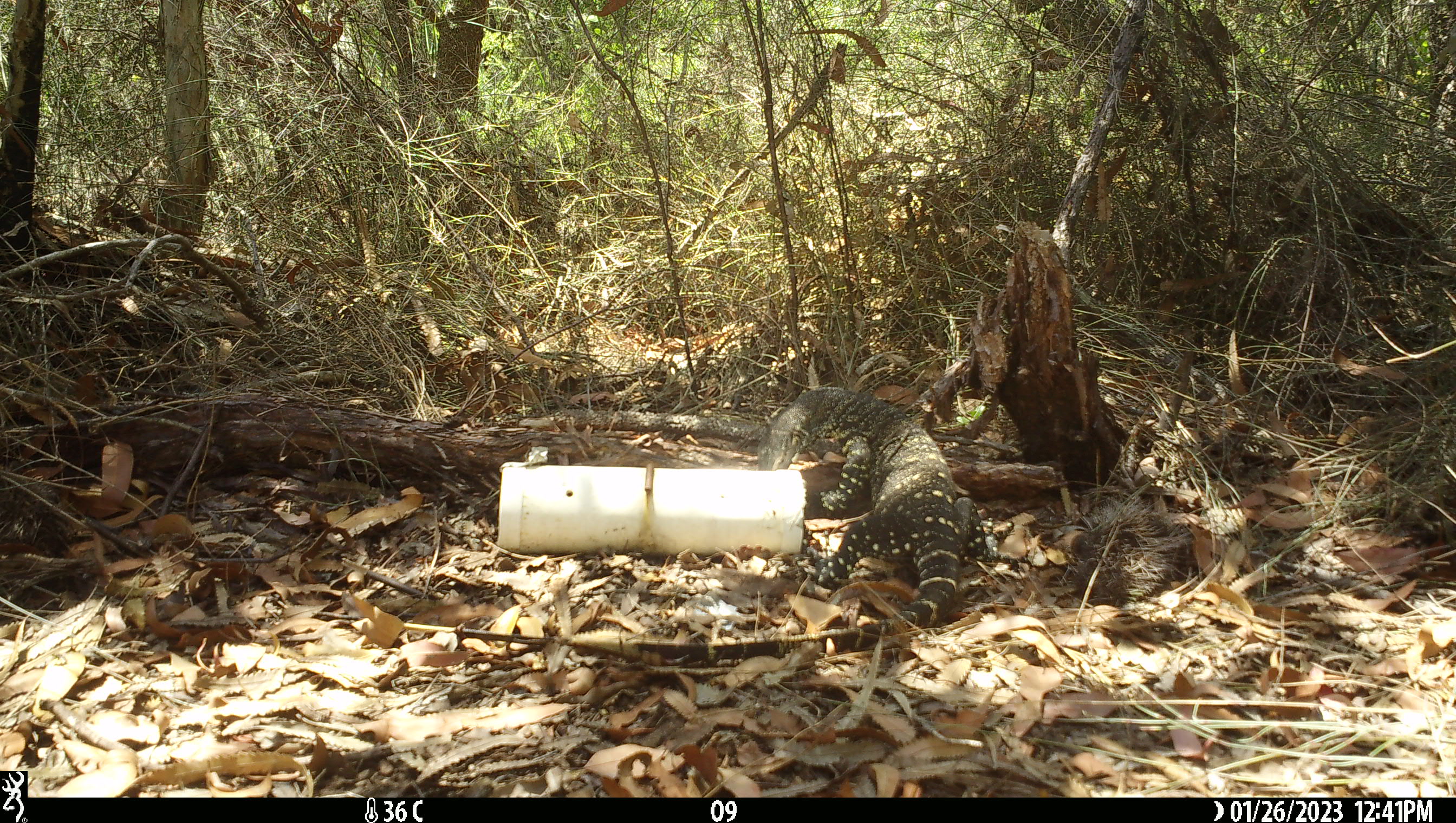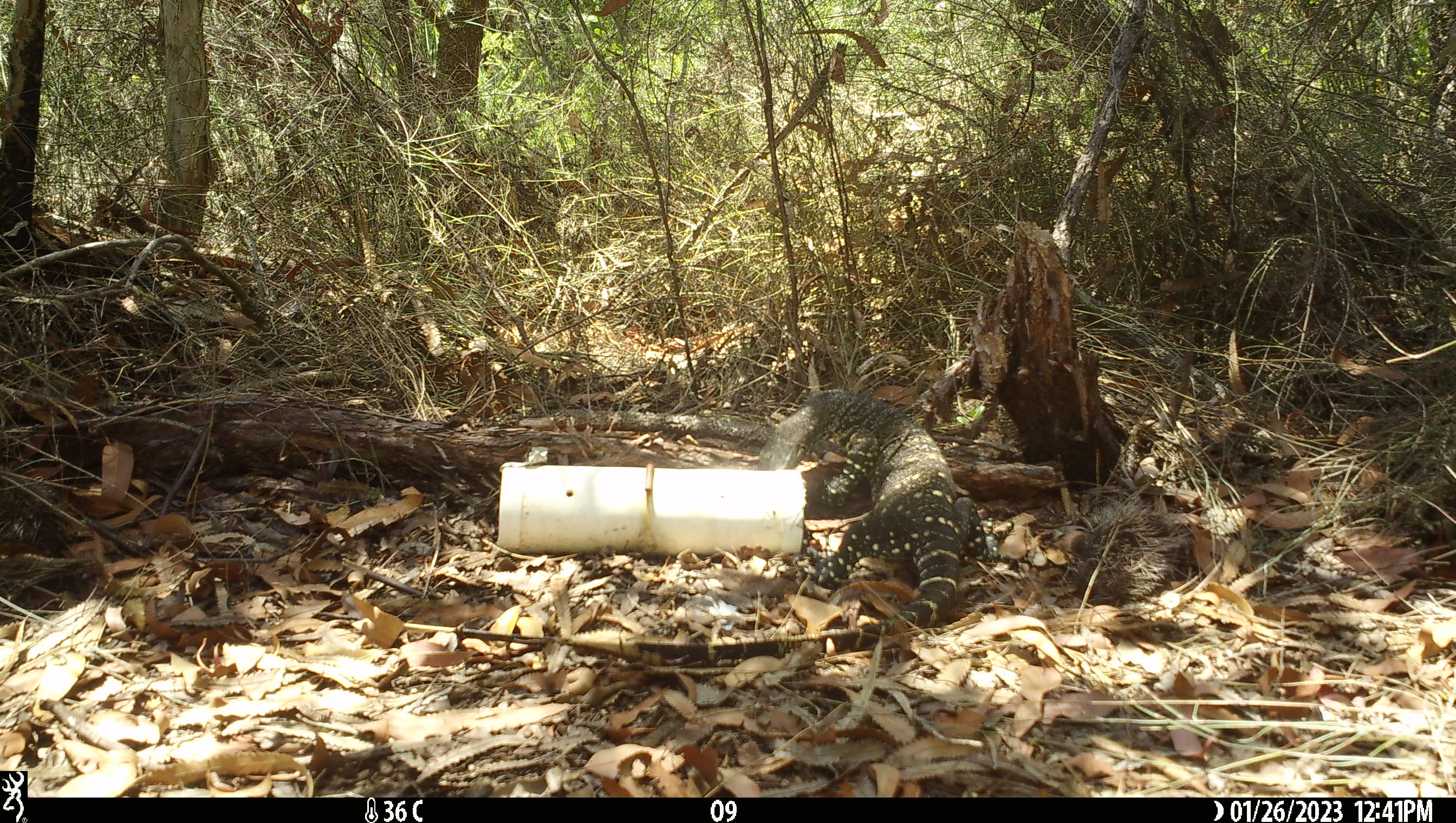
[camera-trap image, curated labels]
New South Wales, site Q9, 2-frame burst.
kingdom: Animalia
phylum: Chordata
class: Reptilia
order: Squamata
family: Varanidae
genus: Varanus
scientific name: Varanus varius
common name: lace monitor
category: goanna